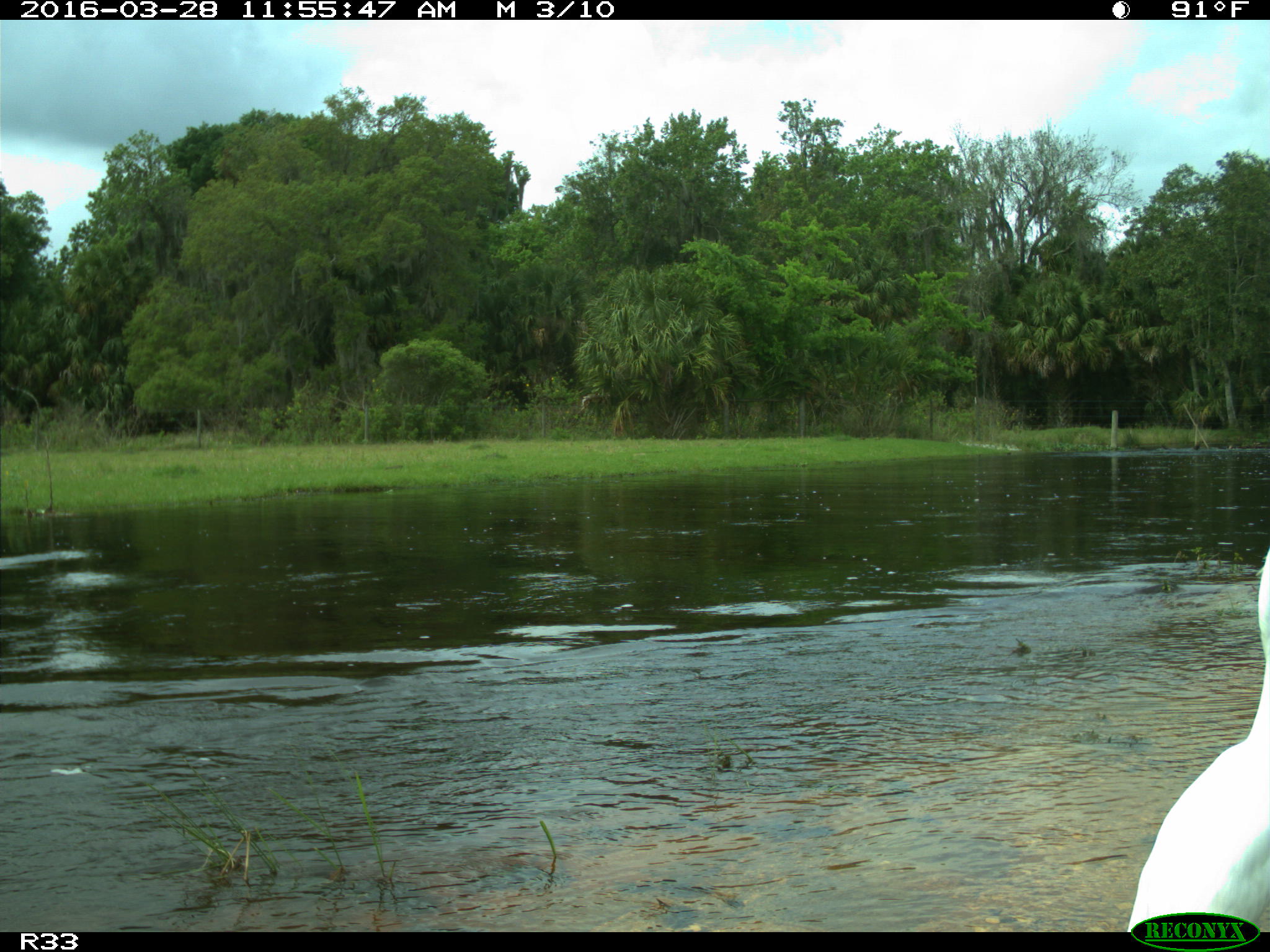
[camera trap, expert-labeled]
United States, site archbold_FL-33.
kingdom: Animalia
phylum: Chordata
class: Aves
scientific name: Aves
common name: birds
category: unidentified bird